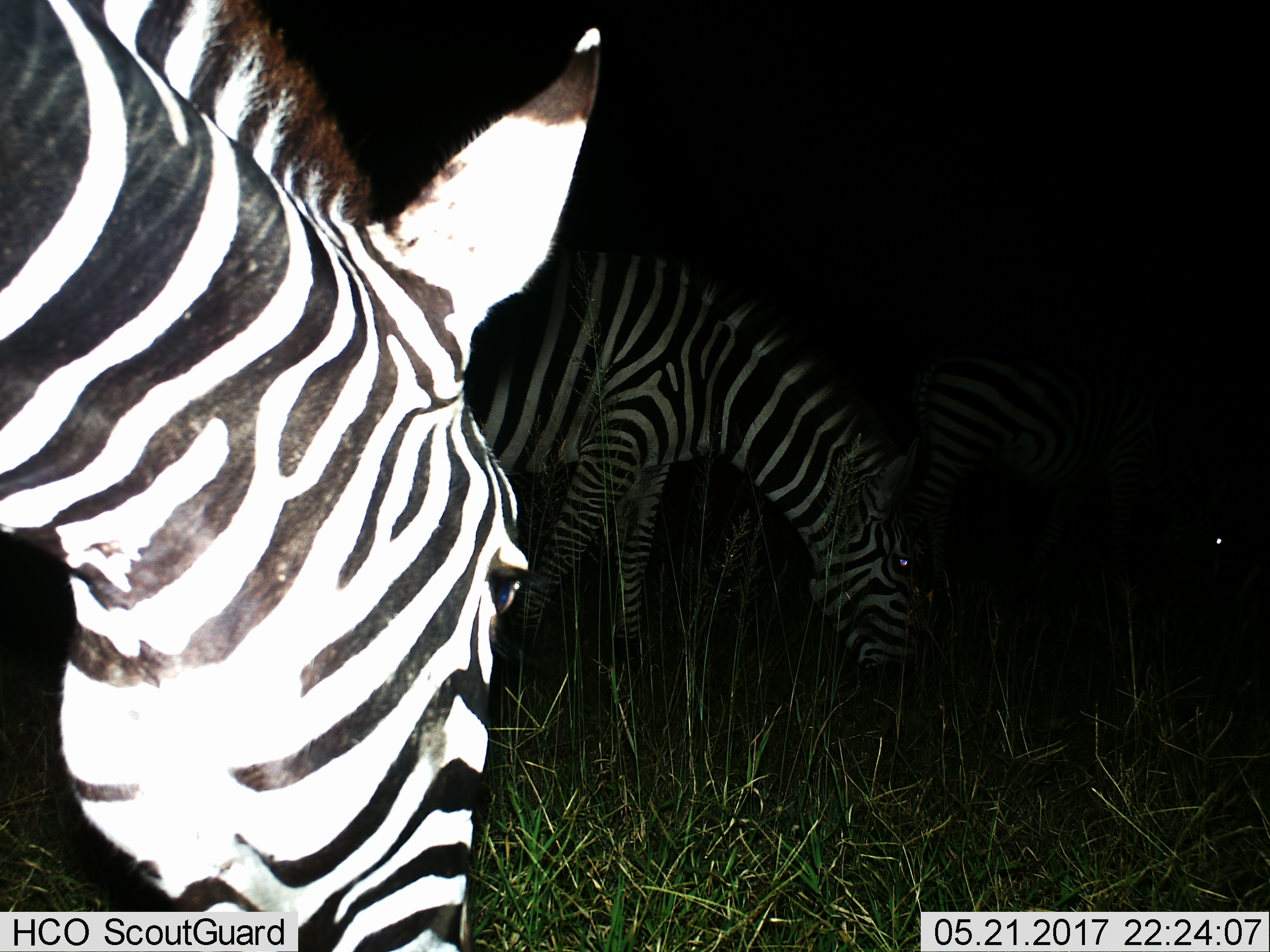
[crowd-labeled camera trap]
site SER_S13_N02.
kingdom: Animalia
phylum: Chordata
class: Mammalia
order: Perissodactyla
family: Equidae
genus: Equus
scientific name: Equus quagga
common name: plains zebra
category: zebraplains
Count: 3.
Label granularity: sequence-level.